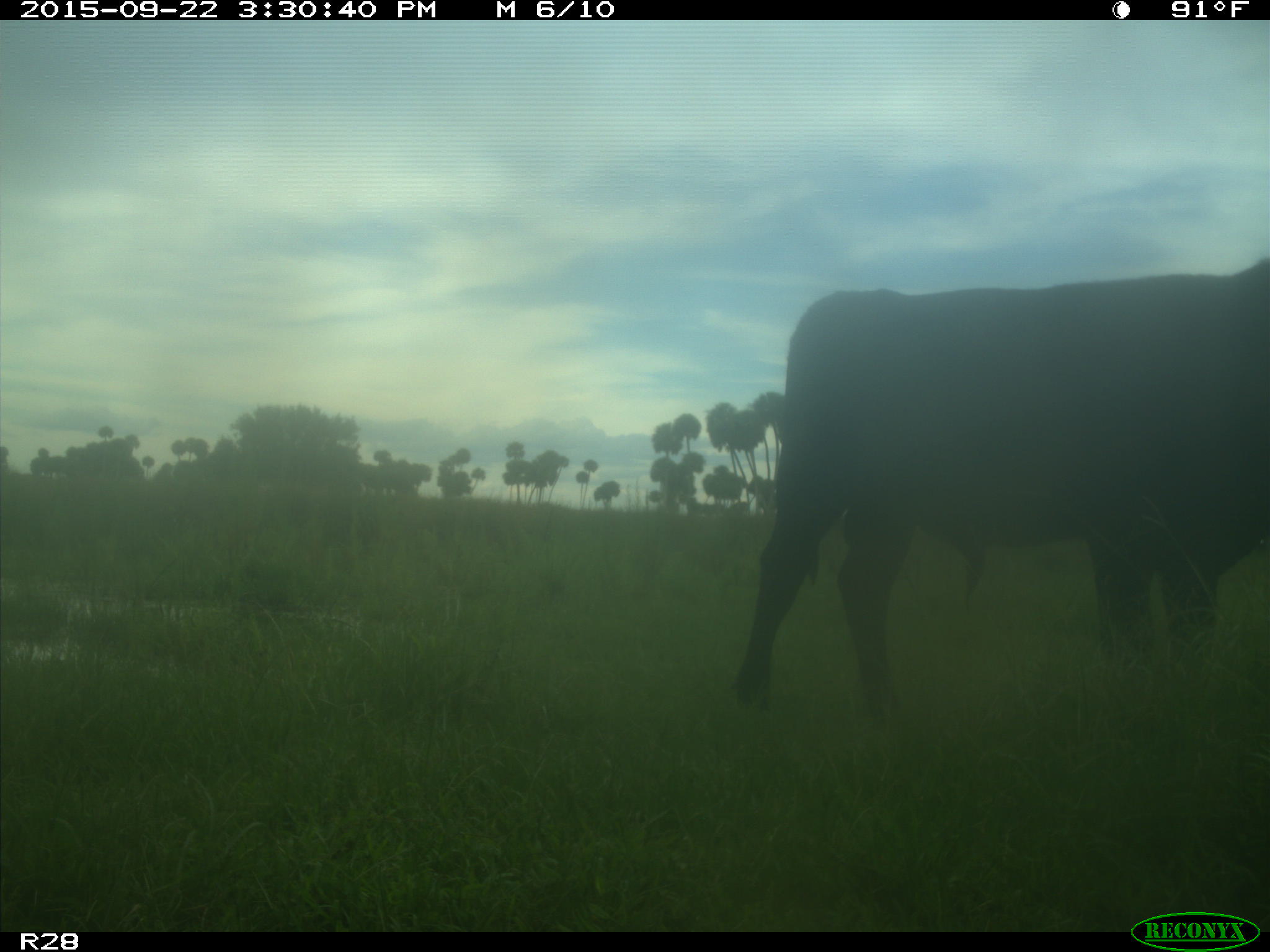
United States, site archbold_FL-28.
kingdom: Animalia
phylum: Chordata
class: Mammalia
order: Artiodactyla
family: Bovidae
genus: Bos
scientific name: Bos taurus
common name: domestic cow